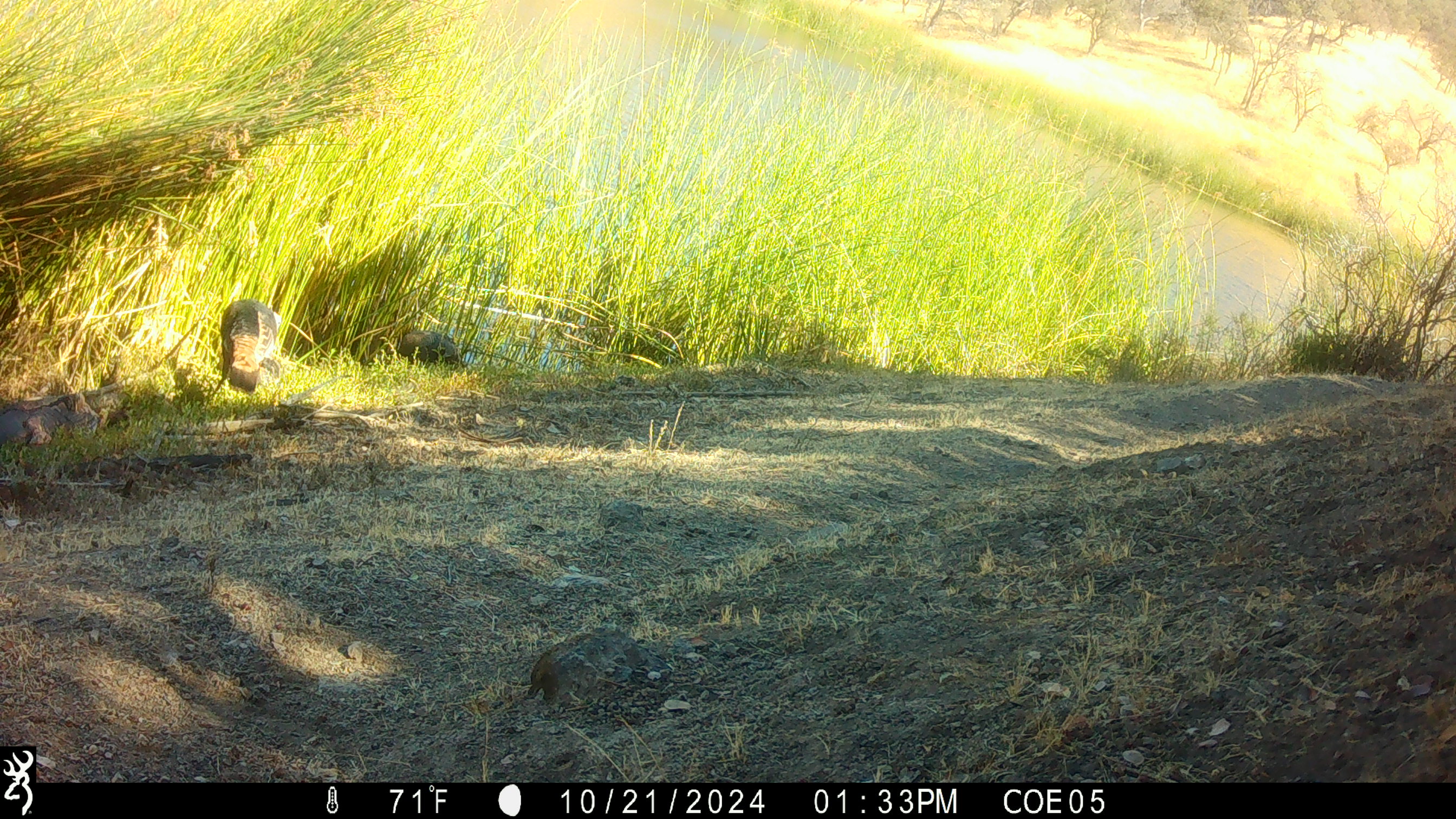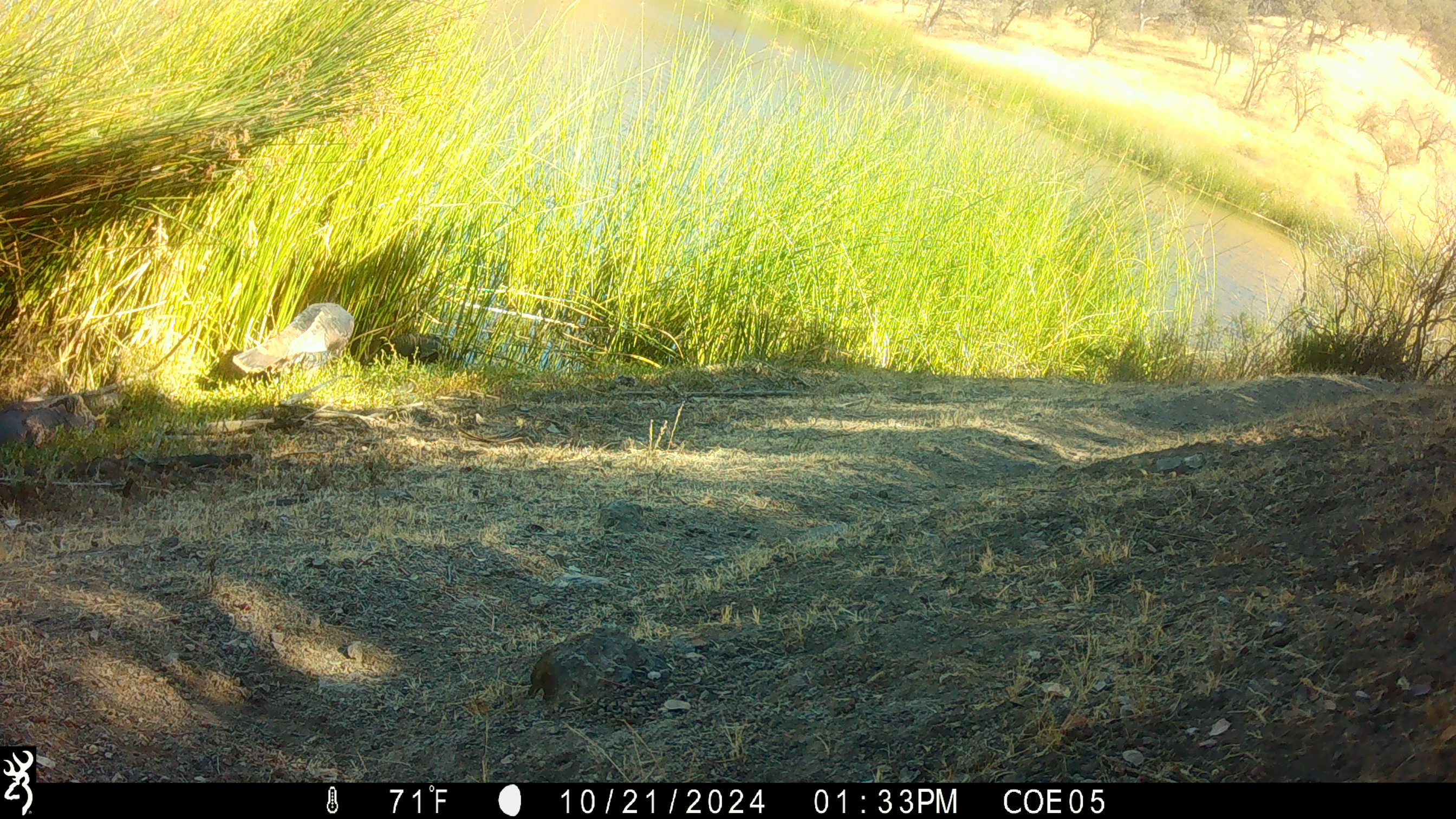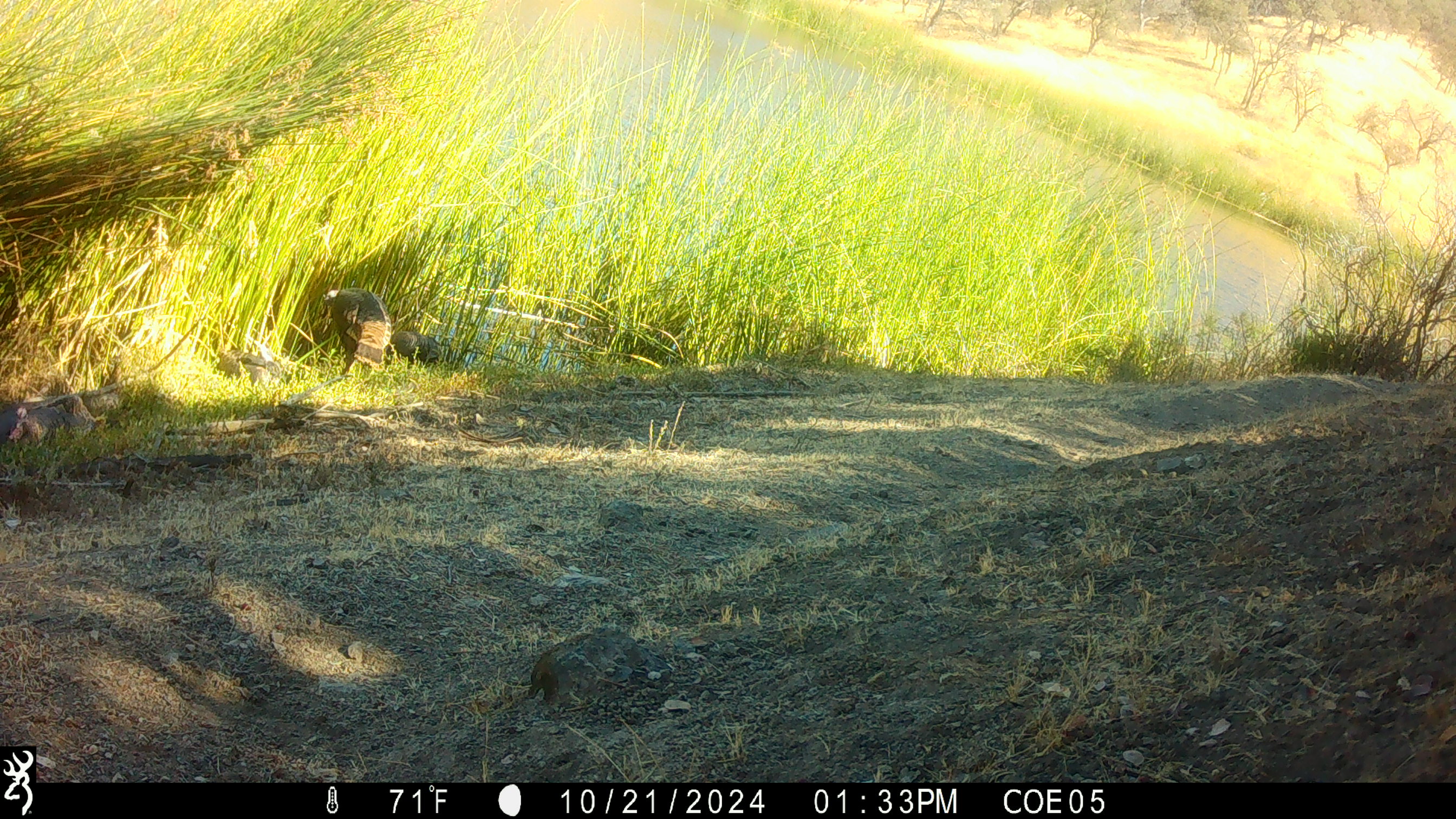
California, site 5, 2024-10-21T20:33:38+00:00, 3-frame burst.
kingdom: Animalia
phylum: Chordata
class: Aves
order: Galliformes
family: Phasianidae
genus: Meleagris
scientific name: Meleagris gallopavo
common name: turkey